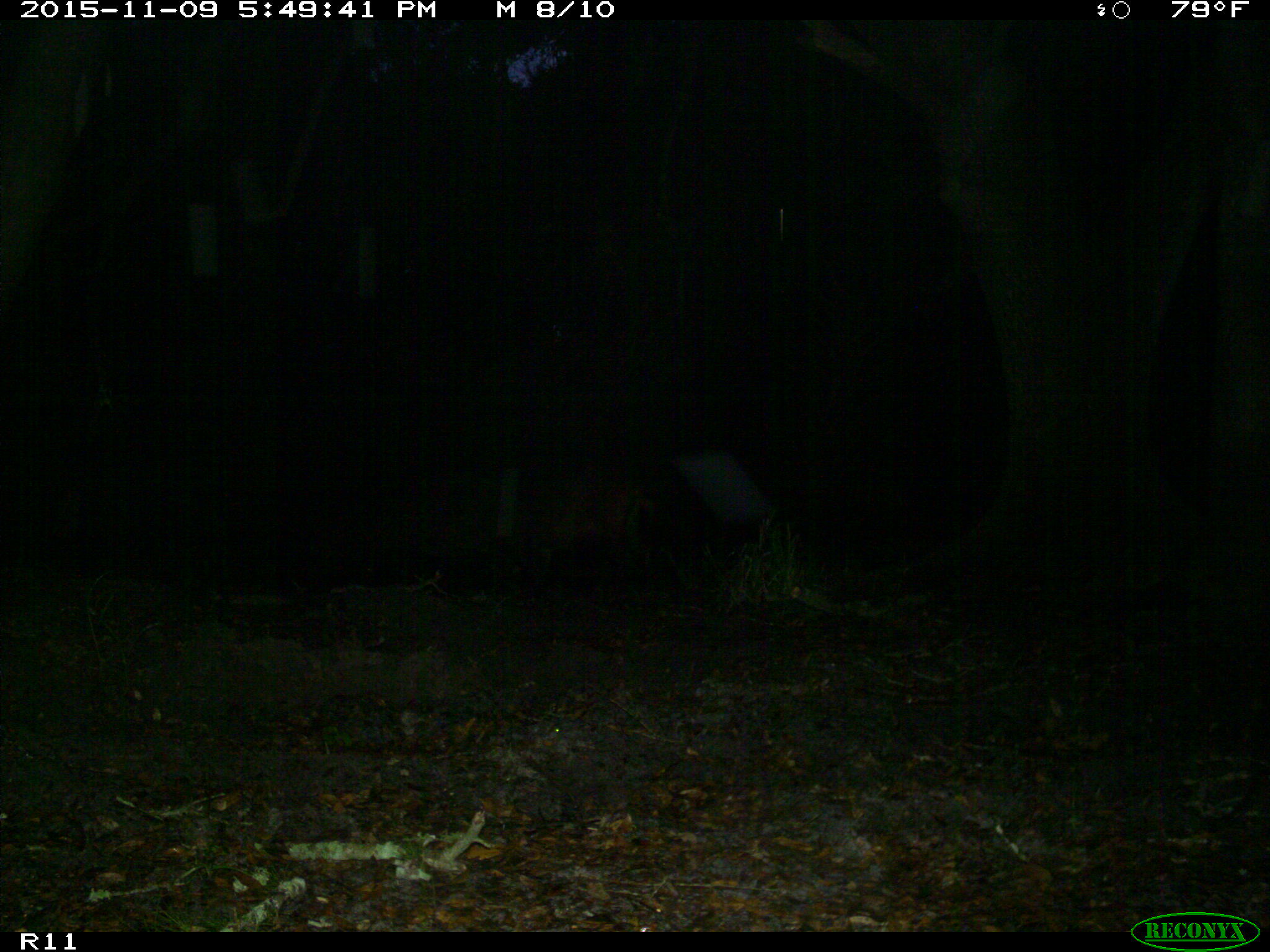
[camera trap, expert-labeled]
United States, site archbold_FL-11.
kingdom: Animalia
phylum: Chordata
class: Mammalia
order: Artiodactyla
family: Suidae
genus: Sus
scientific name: Sus scrofa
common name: wild boar